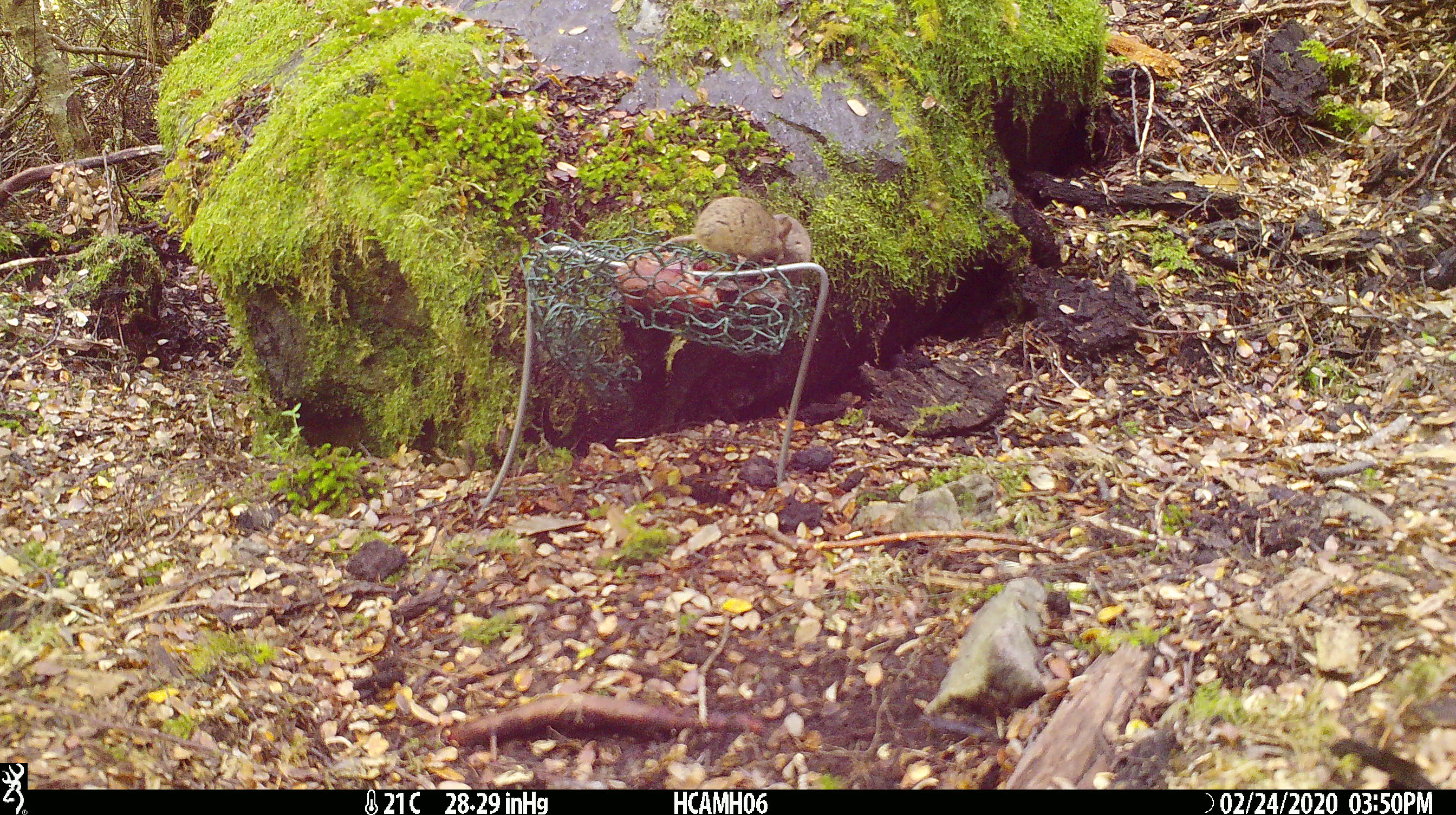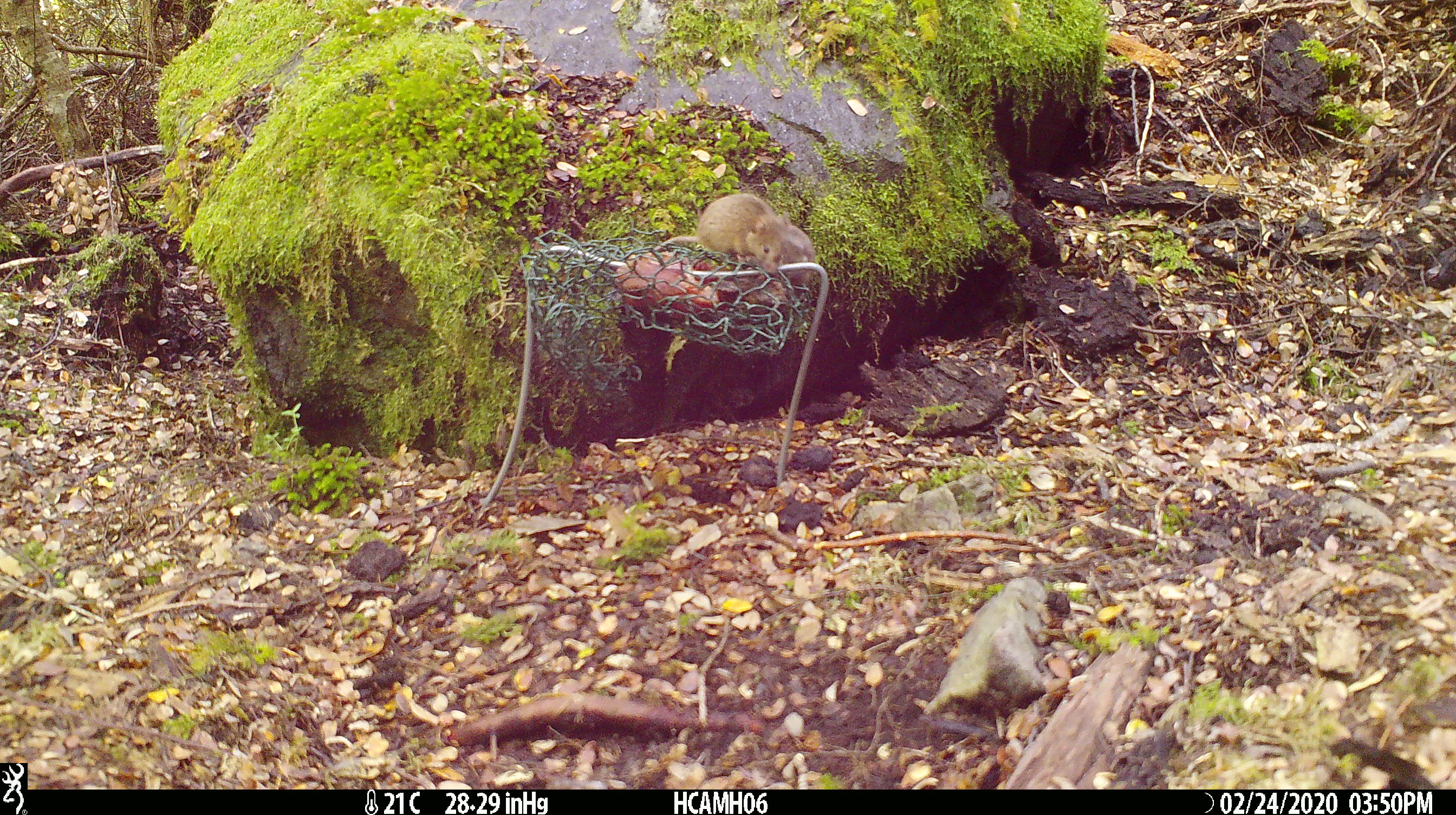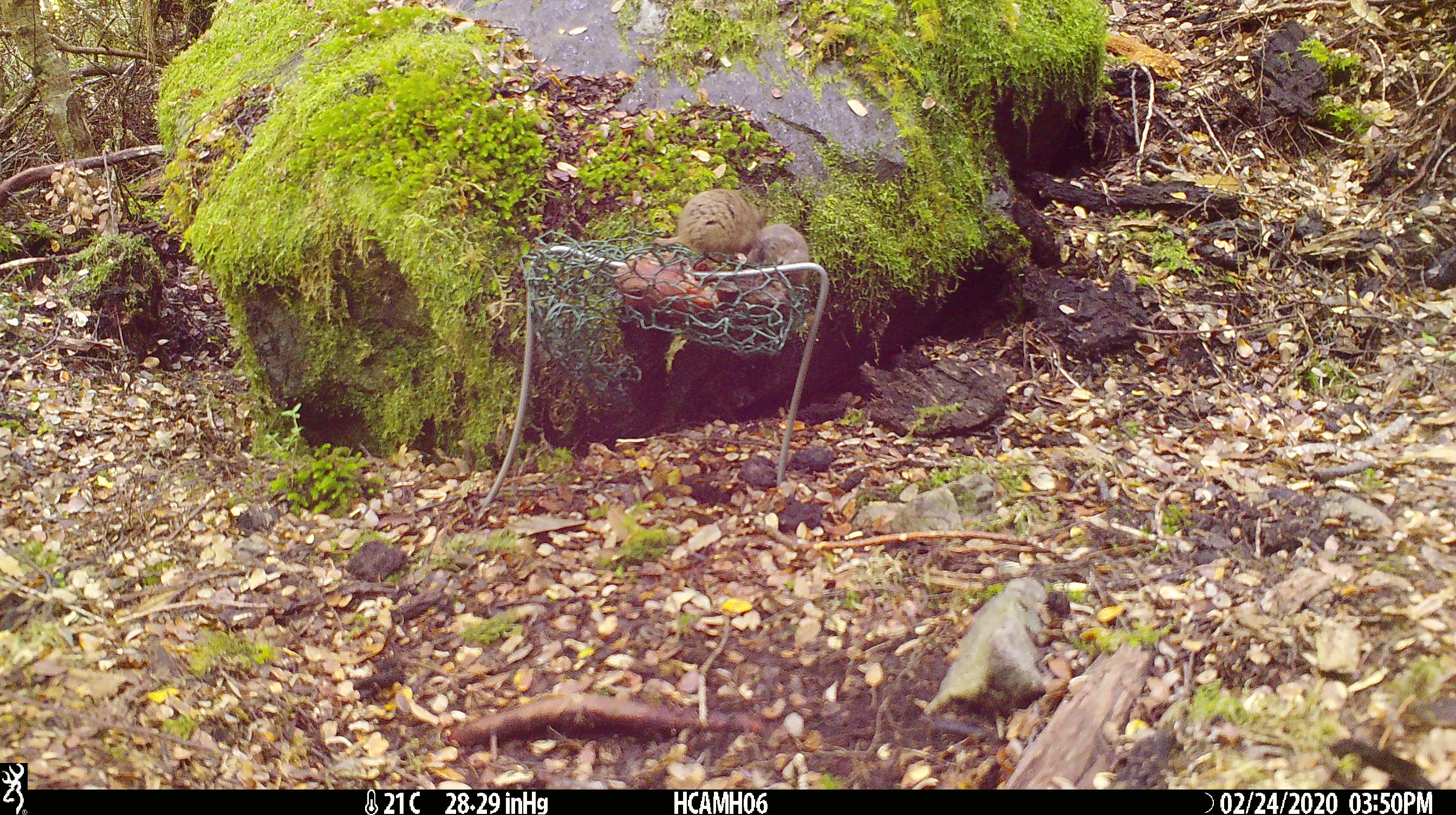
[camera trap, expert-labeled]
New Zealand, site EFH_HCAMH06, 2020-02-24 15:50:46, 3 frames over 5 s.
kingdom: Animalia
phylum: Chordata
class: Mammalia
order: Rodentia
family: Muridae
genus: Mus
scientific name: Mus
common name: mouse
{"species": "mouse (Mus)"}